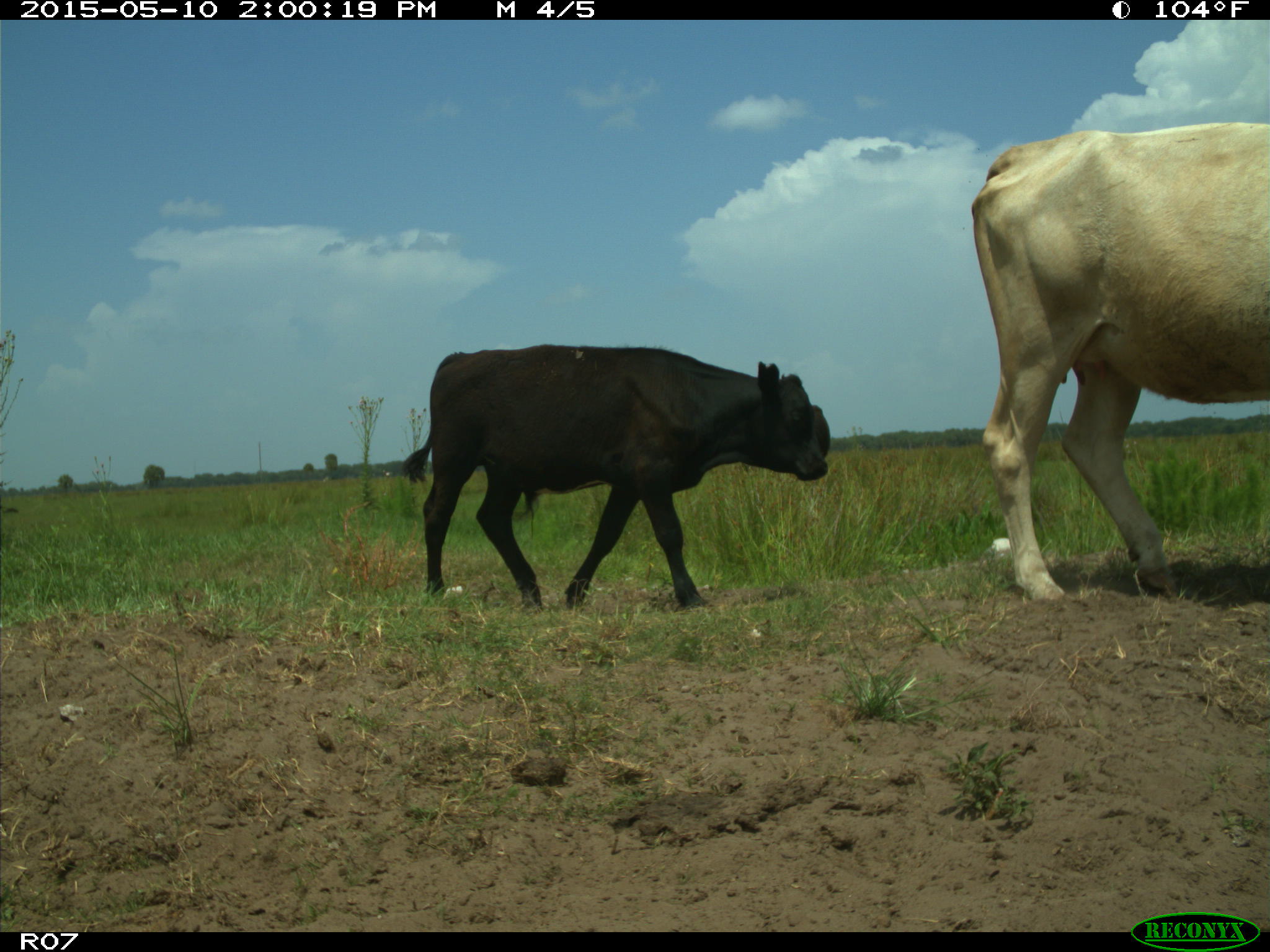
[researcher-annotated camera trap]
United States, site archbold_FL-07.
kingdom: Animalia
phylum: Chordata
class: Mammalia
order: Artiodactyla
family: Bovidae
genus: Bos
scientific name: Bos taurus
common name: domestic cow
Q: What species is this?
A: Bos taurus (domestic cow).